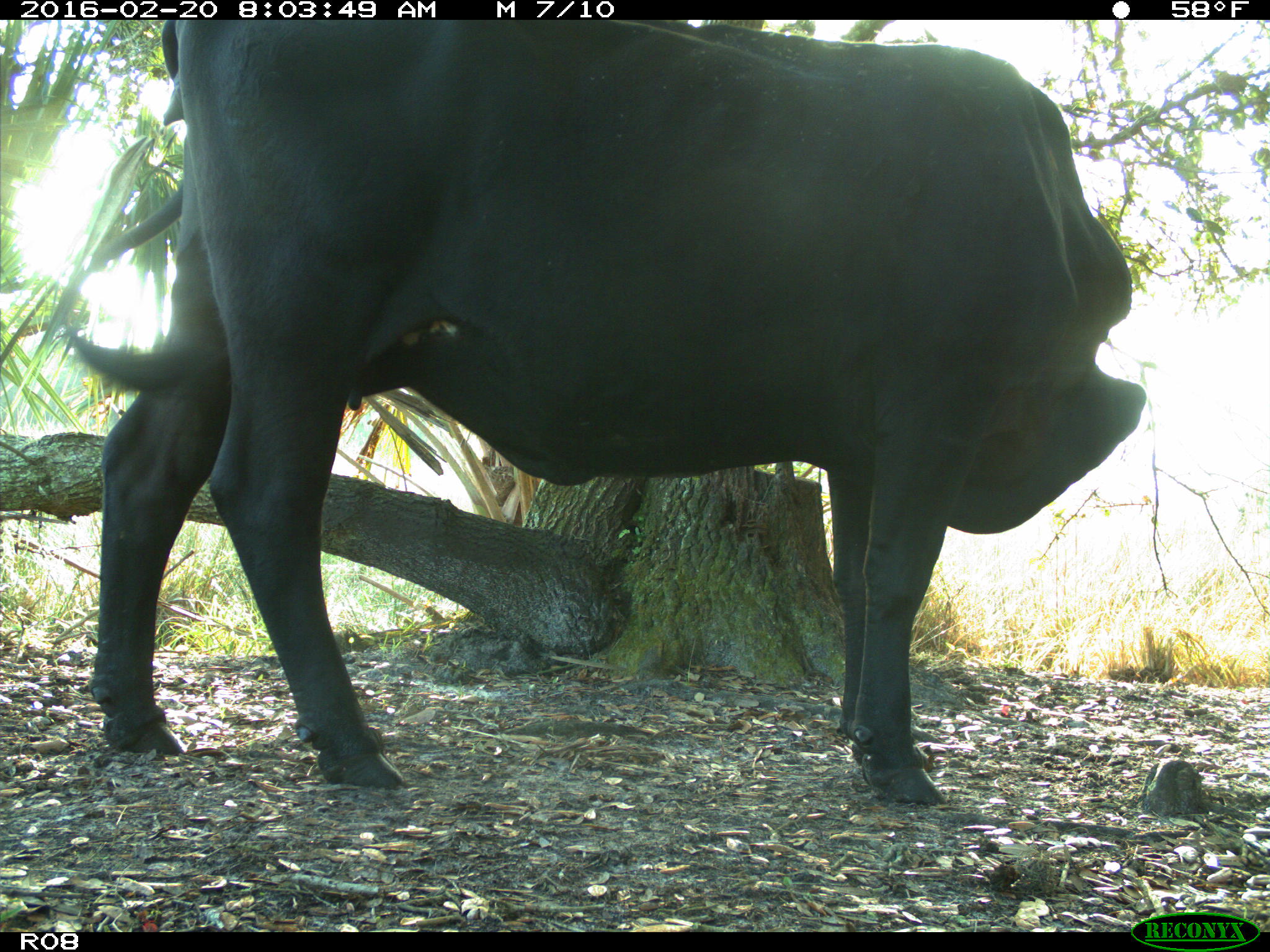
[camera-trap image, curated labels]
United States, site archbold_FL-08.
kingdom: Animalia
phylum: Chordata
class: Mammalia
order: Artiodactyla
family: Bovidae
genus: Bos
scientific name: Bos taurus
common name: domestic cow